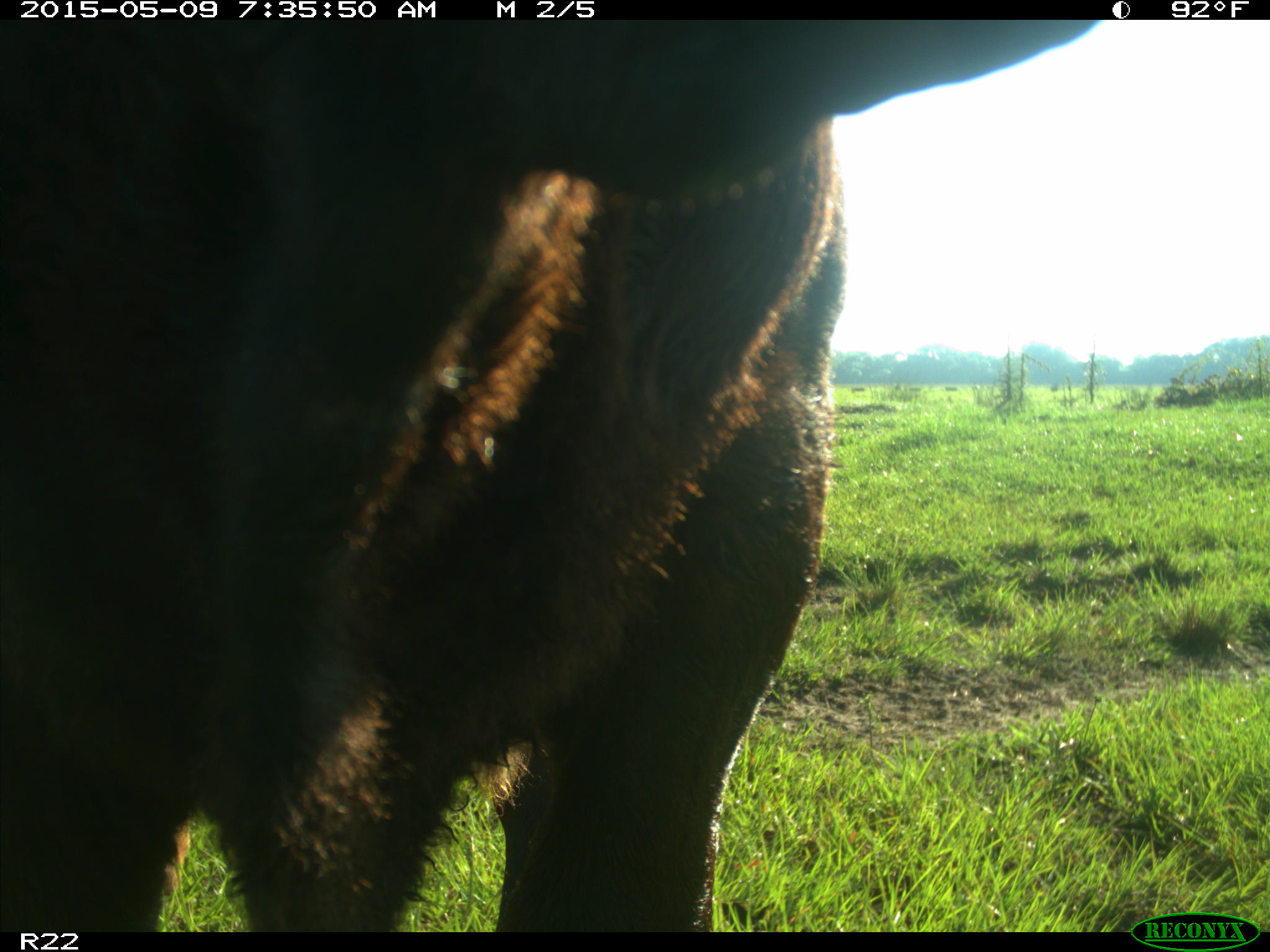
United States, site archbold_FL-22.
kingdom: Animalia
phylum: Chordata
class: Mammalia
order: Artiodactyla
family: Bovidae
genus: Bos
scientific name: Bos taurus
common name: domestic cow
Bos taurus (domestic cow).